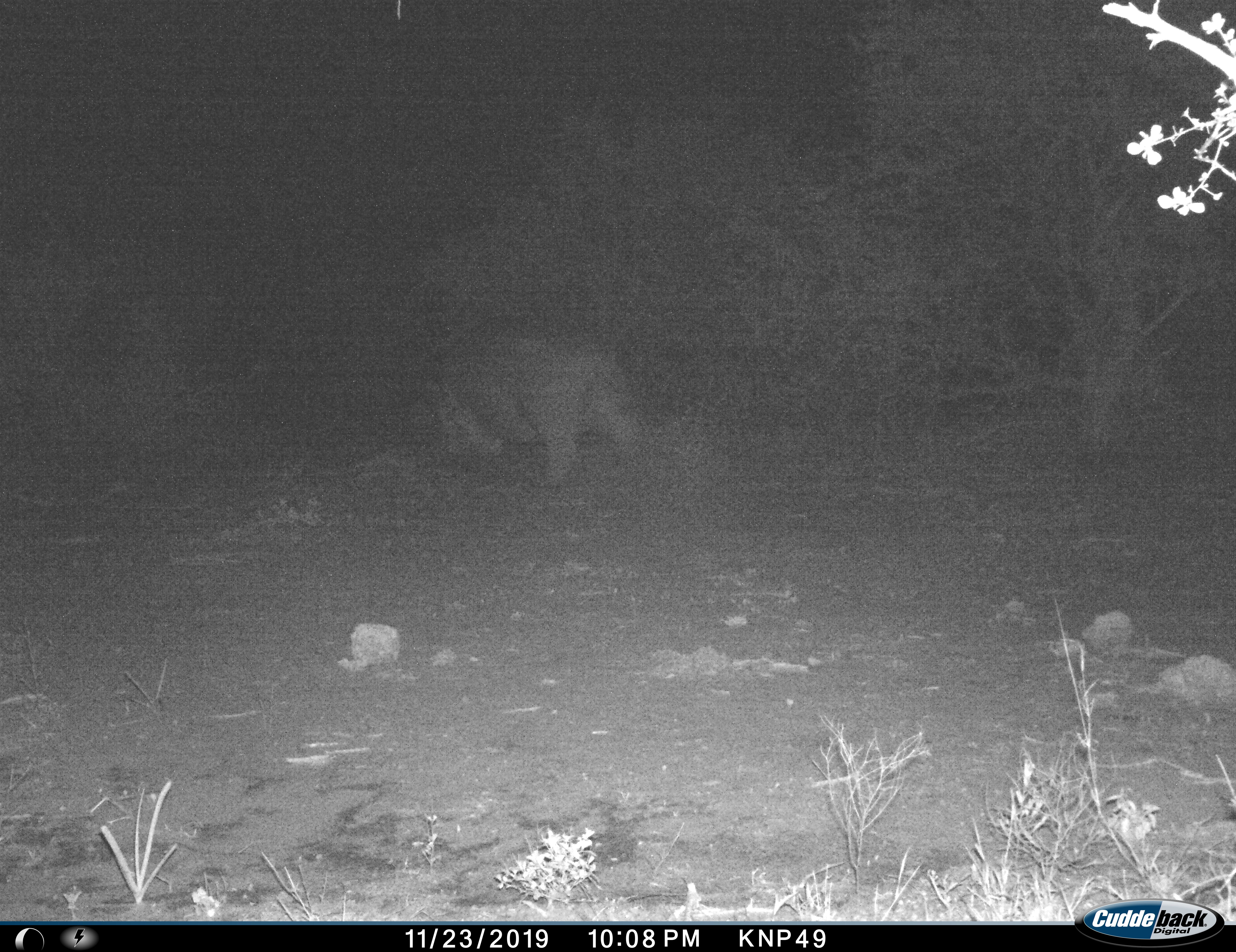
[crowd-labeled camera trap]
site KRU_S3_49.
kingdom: Animalia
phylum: Chordata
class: Mammalia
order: Artiodactyla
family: Hippopotamidae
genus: Hippopotamus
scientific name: Hippopotamus amphibius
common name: hippopotamus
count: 1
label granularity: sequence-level